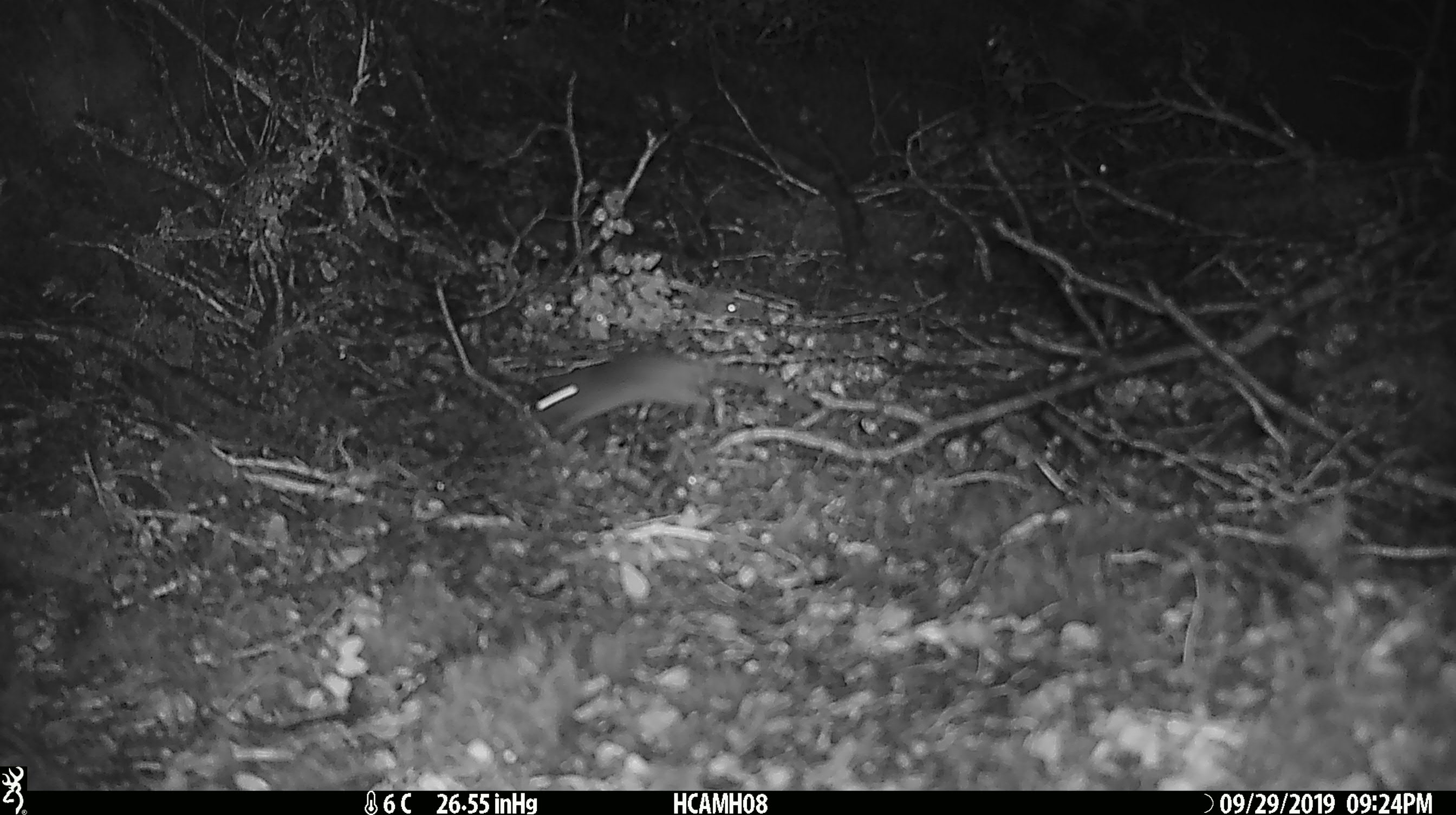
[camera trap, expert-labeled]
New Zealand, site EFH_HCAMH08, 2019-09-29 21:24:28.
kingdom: Animalia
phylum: Chordata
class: Mammalia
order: Rodentia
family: Muridae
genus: Mus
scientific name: Mus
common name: mouse